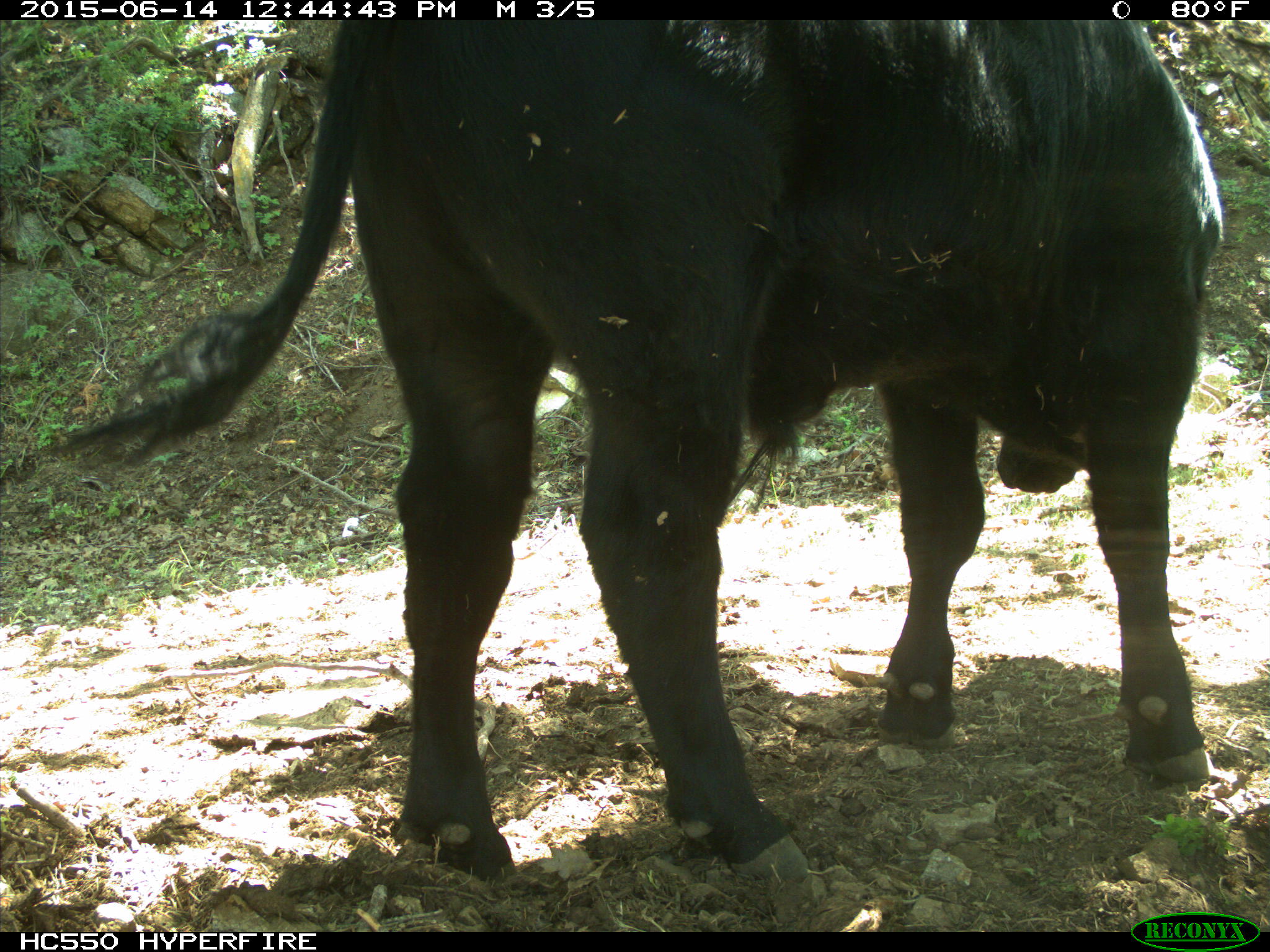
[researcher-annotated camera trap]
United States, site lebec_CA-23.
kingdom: Animalia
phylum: Chordata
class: Mammalia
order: Artiodactyla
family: Bovidae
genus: Bos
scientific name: Bos taurus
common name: domestic cow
Bos taurus (domestic cow).